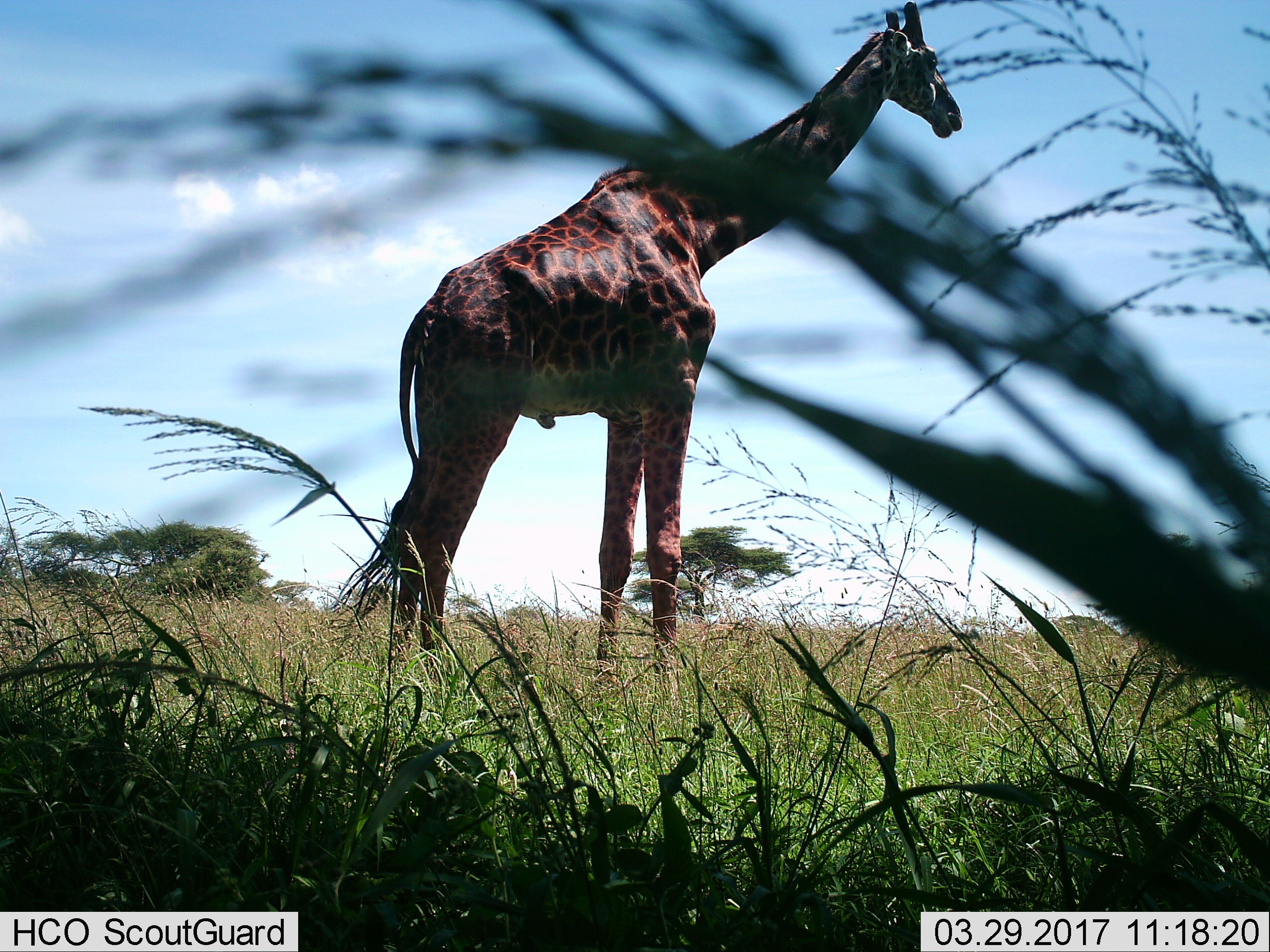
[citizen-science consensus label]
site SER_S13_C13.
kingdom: Animalia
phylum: Chordata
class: Mammalia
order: Artiodactyla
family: Giraffidae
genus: Giraffa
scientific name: Giraffa camelopardalis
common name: giraffe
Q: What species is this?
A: Giraffe (Giraffa camelopardalis).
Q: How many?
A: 1.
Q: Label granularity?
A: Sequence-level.